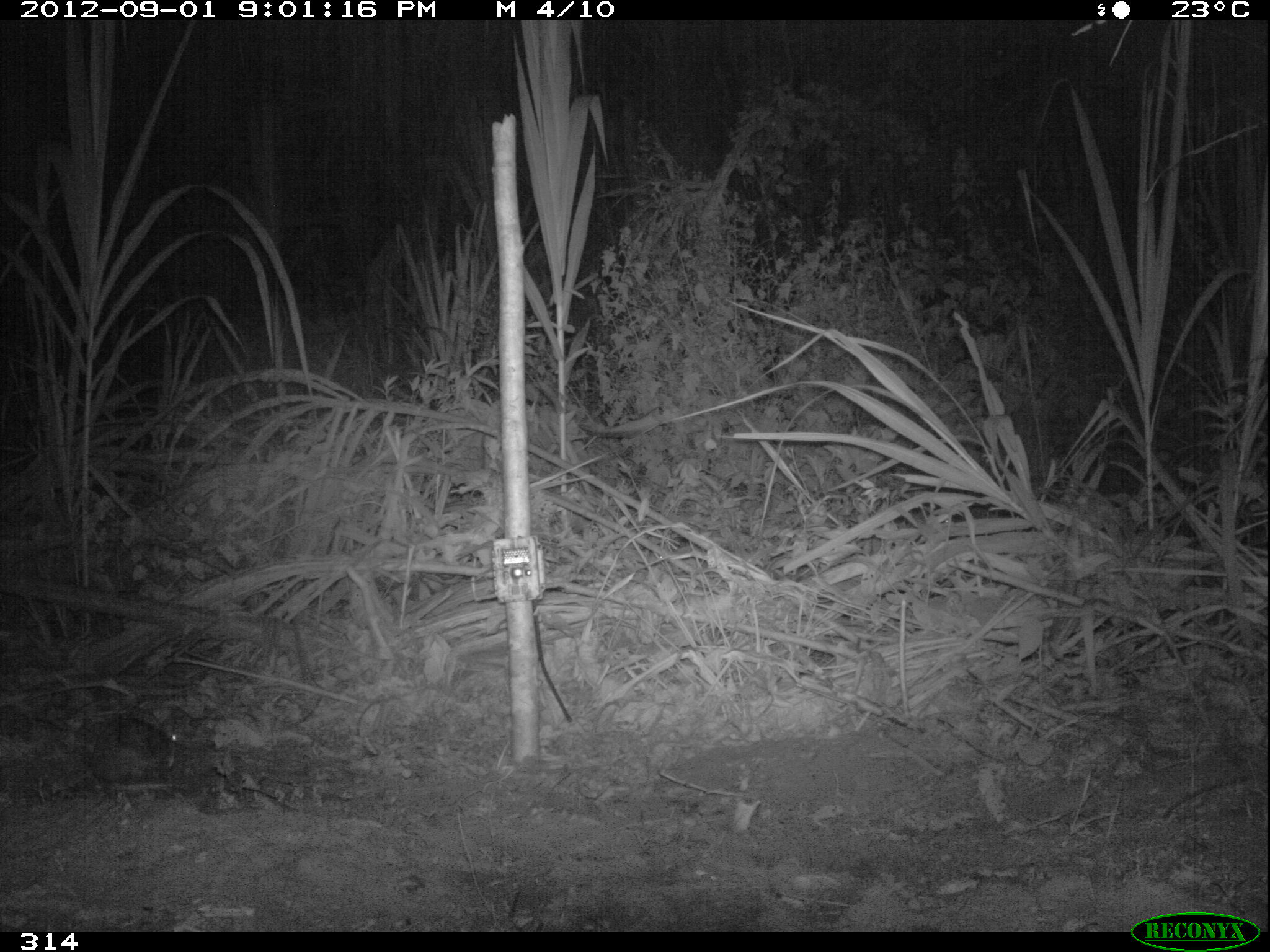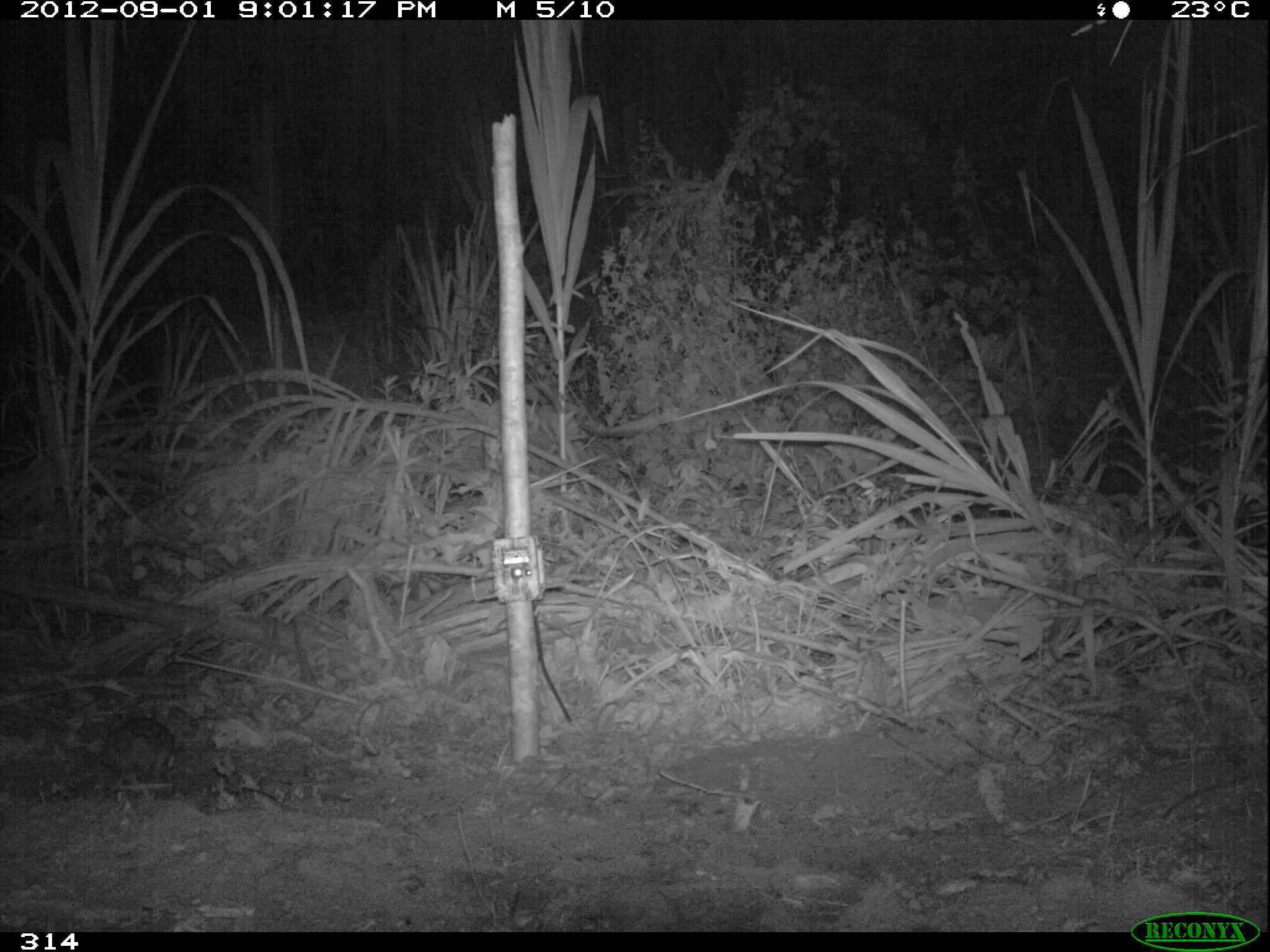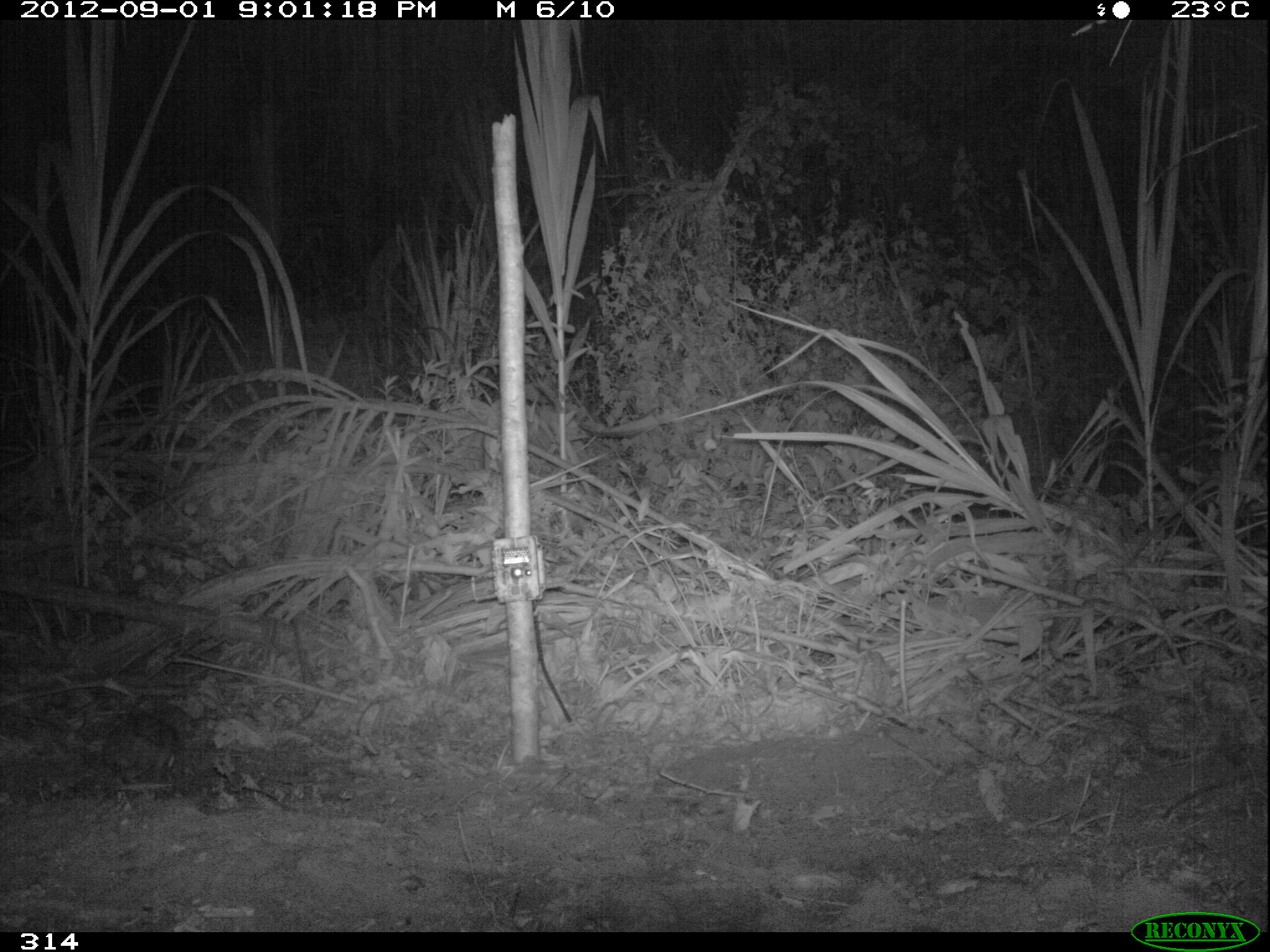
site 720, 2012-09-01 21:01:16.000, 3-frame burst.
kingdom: Animalia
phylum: Chordata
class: Mammalia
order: Lagomorpha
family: Leporidae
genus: Sylvilagus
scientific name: Sylvilagus brasiliensis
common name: tapeti